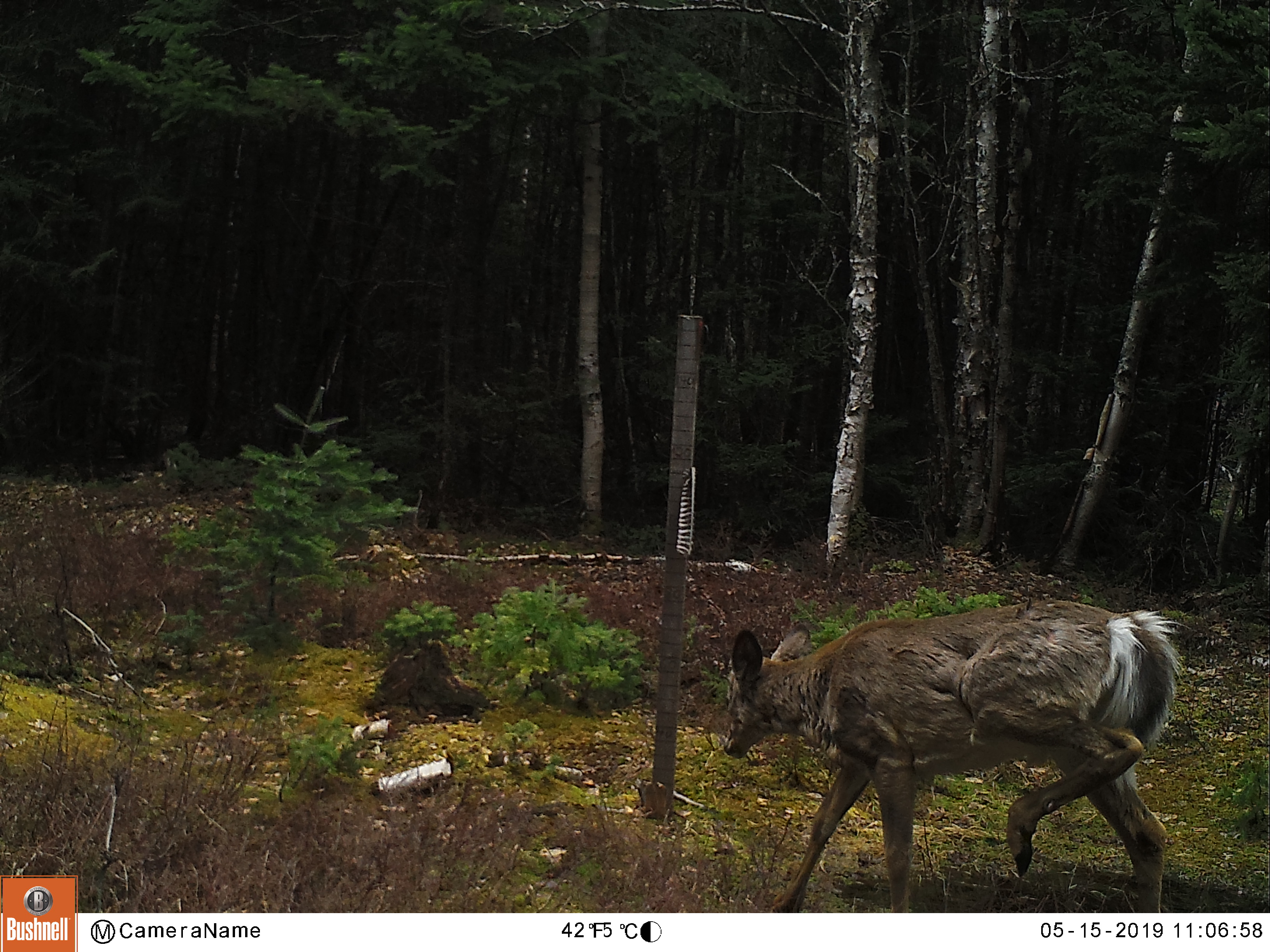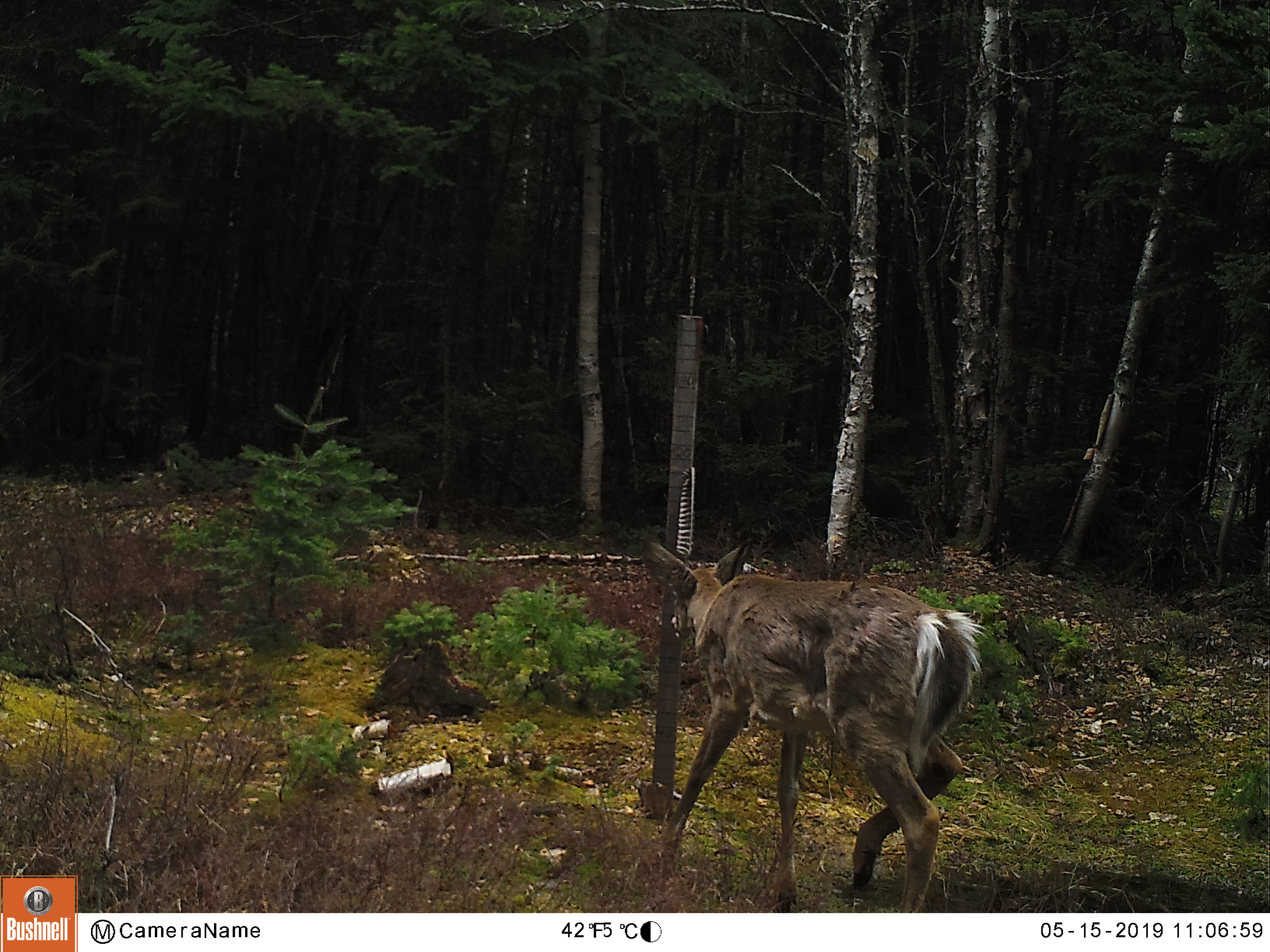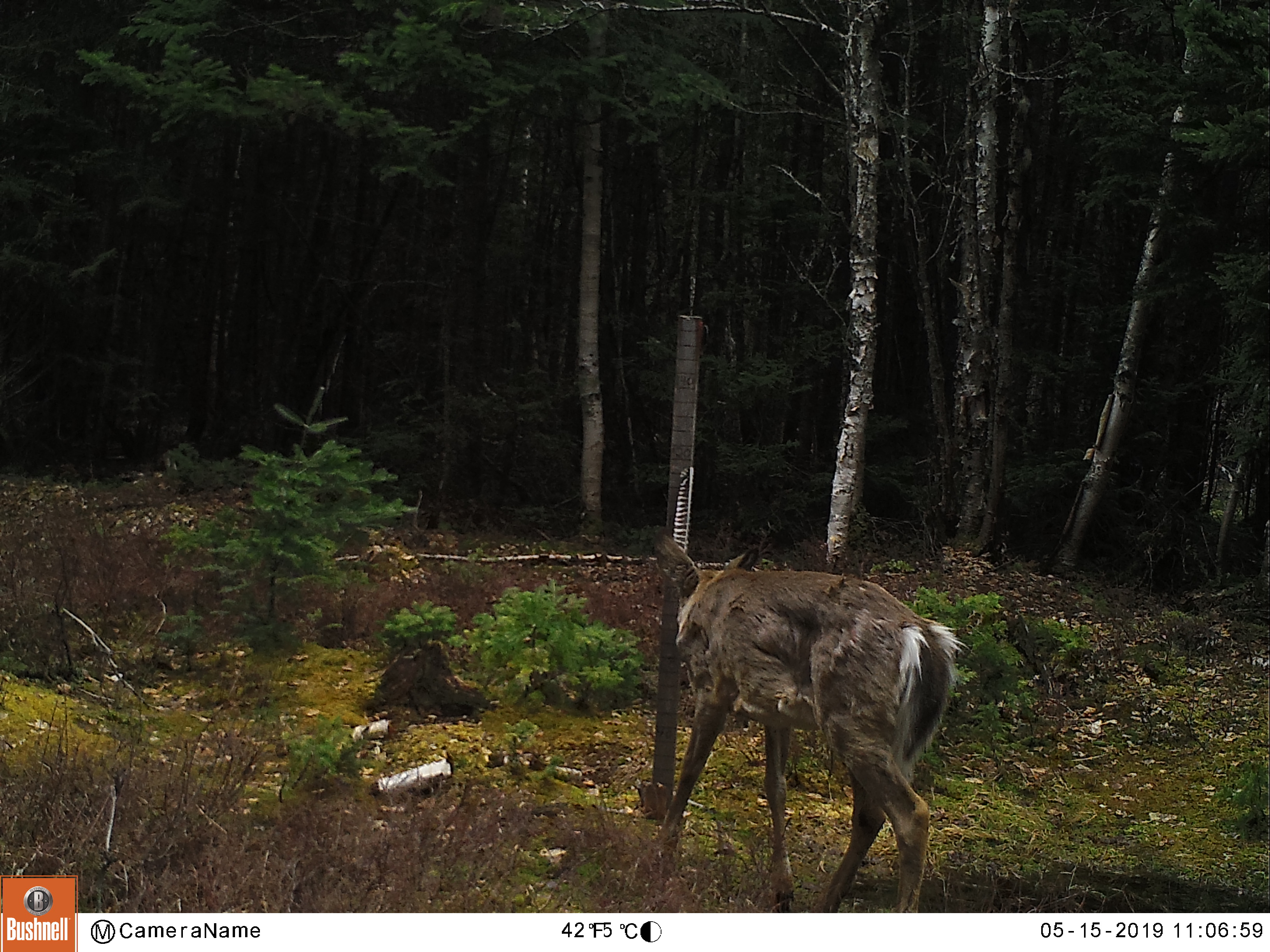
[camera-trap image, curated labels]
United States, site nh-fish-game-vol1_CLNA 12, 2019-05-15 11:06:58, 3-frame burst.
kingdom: Animalia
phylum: Chordata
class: Mammalia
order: Artiodactyla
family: Cervidae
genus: Odocoileus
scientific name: Odocoileus virginianus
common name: white-tailed deer